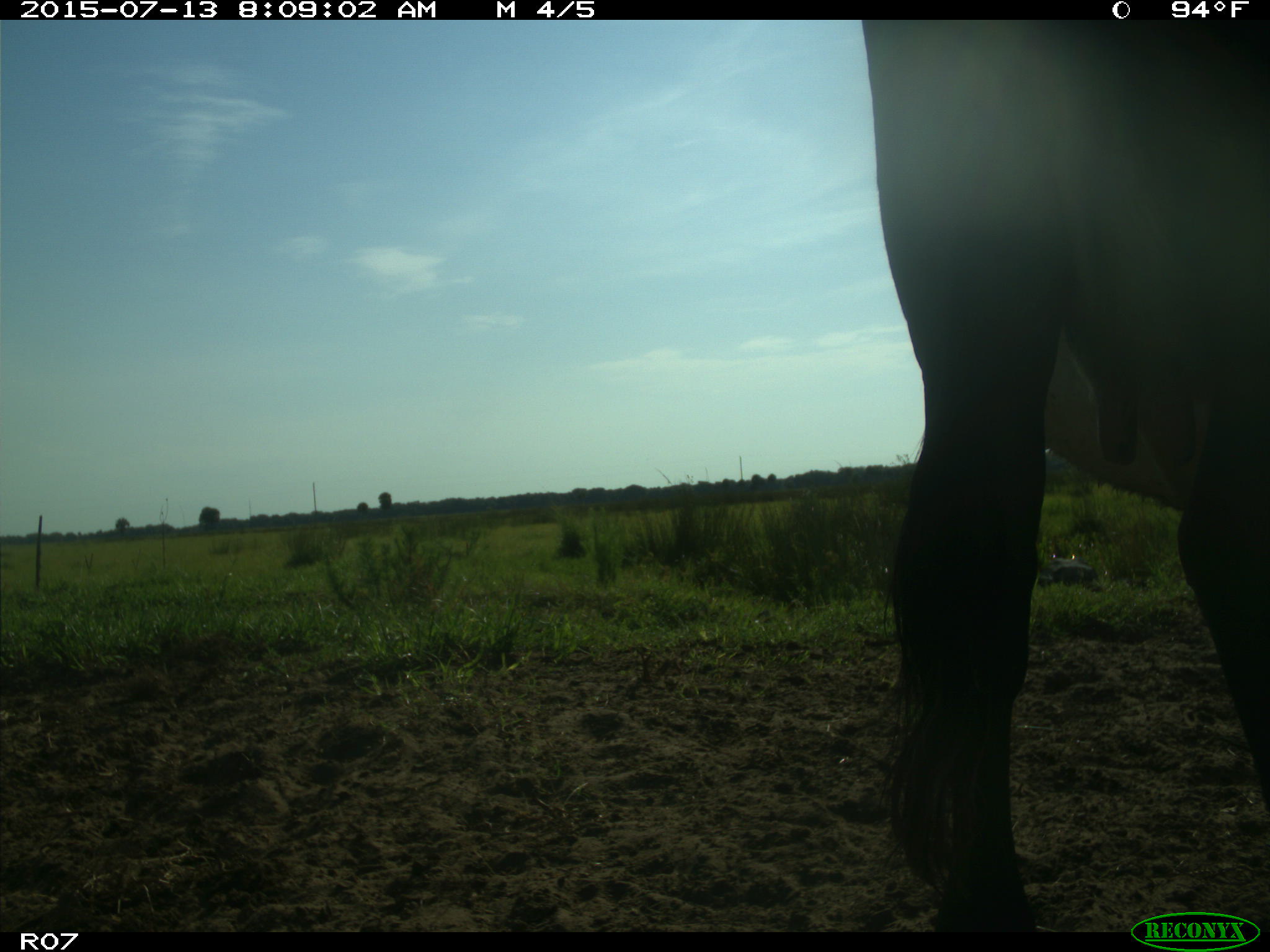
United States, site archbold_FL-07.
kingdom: Animalia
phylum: Chordata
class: Mammalia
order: Artiodactyla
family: Bovidae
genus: Bos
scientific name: Bos taurus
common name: domestic cow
Bos taurus (domestic cow).